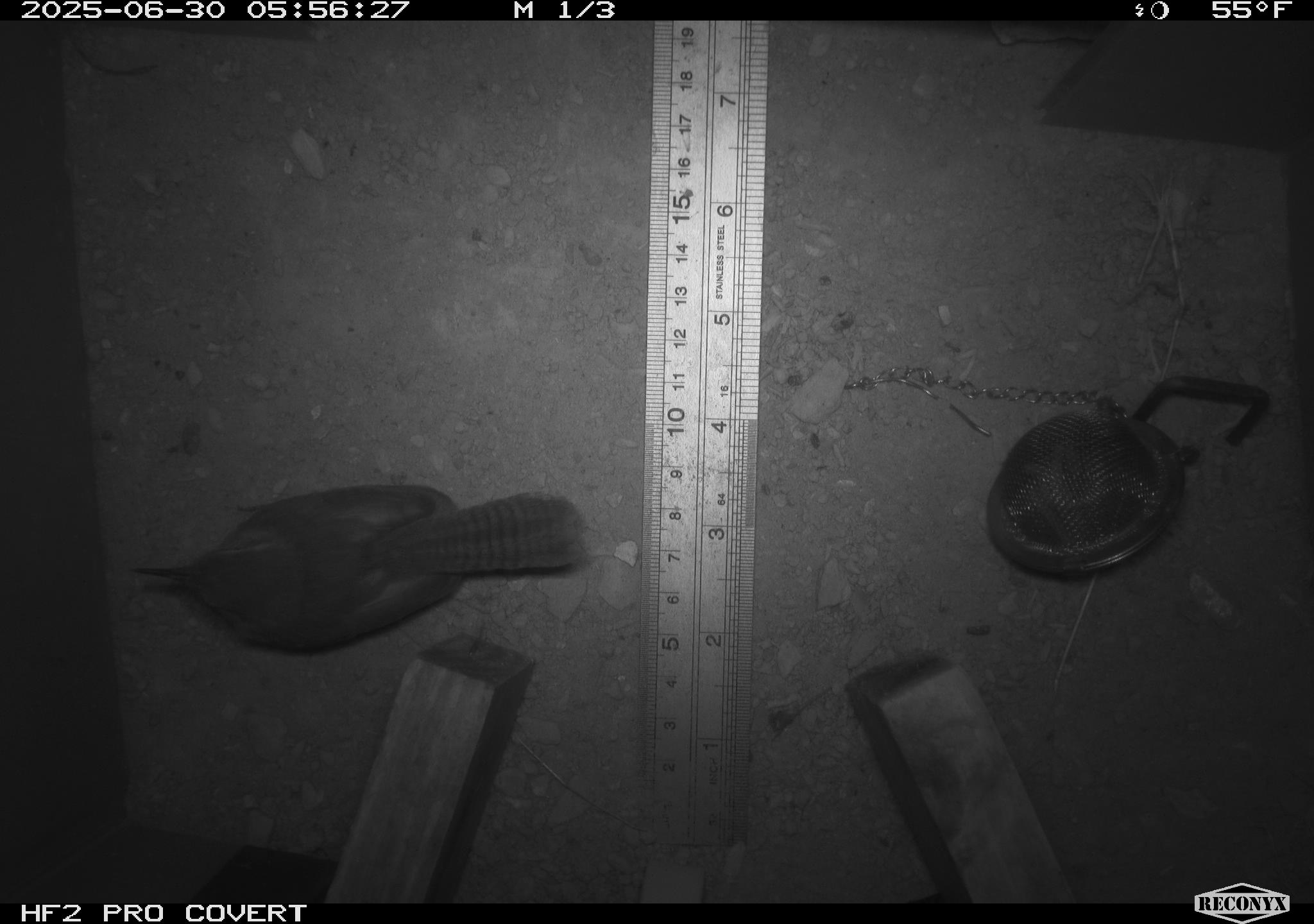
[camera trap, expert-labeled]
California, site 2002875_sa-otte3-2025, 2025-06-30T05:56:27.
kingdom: Animalia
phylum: Chordata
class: Aves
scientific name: Aves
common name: bird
Bird (Aves).